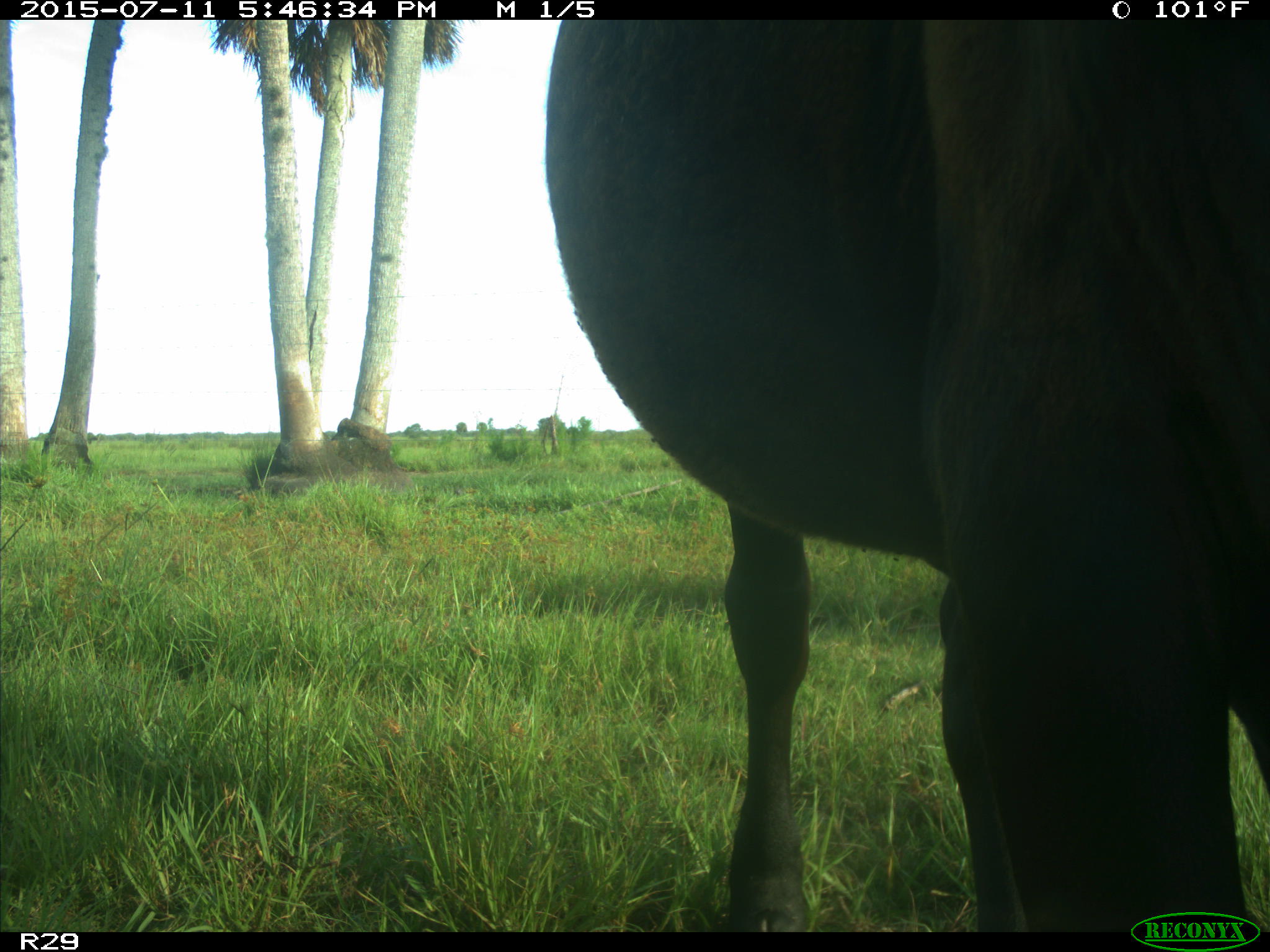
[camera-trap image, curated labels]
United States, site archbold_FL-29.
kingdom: Animalia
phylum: Chordata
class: Mammalia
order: Artiodactyla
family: Bovidae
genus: Bos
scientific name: Bos taurus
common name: domestic cow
Bos taurus (domestic cow).